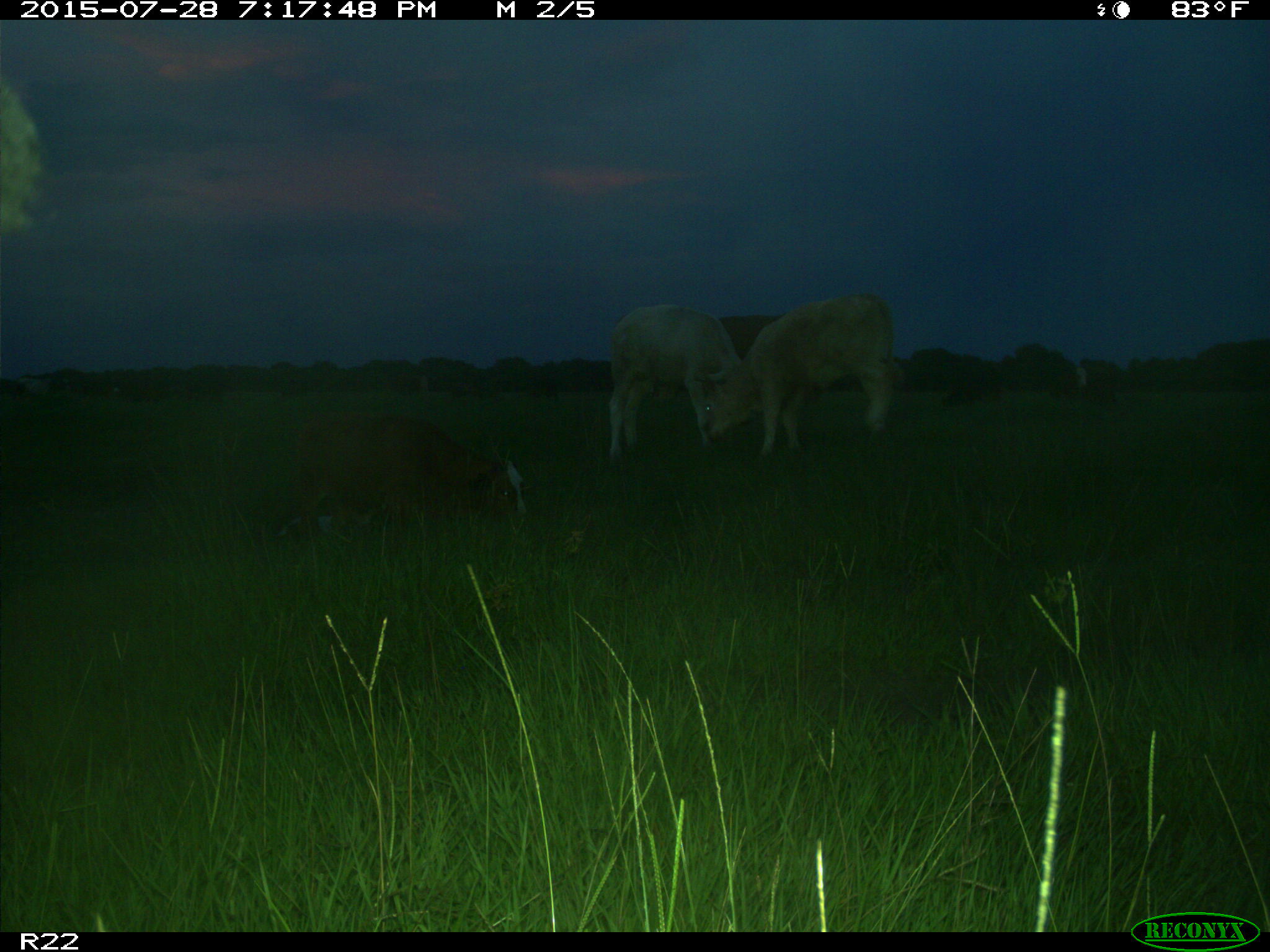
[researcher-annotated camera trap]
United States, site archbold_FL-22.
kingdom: Animalia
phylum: Chordata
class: Mammalia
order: Artiodactyla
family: Bovidae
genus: Bos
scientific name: Bos taurus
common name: domestic cow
Bos taurus (domestic cow).